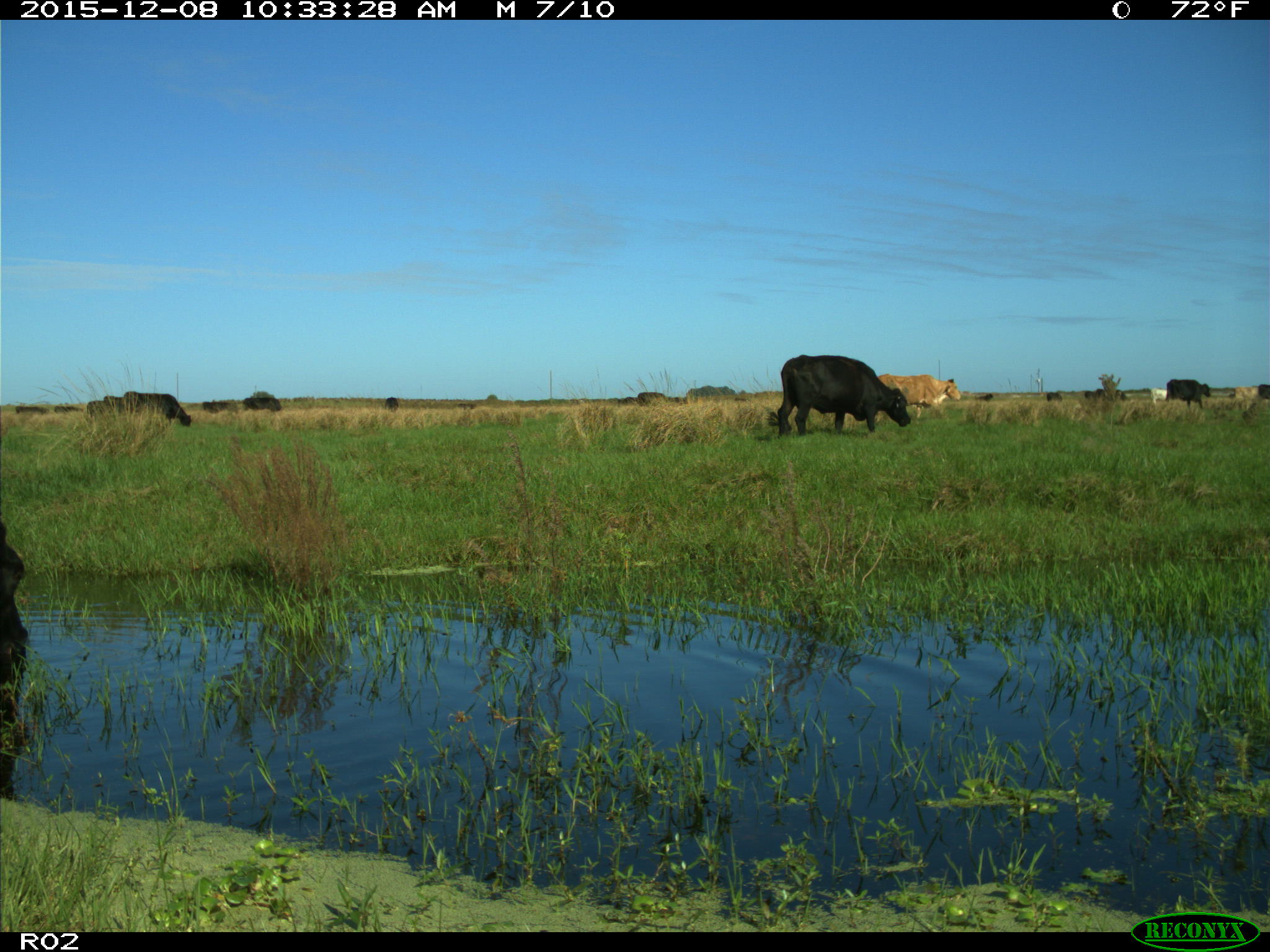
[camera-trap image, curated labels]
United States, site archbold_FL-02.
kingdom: Animalia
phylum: Chordata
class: Mammalia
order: Artiodactyla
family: Bovidae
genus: Bos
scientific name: Bos taurus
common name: domestic cow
Bos taurus (domestic cow).